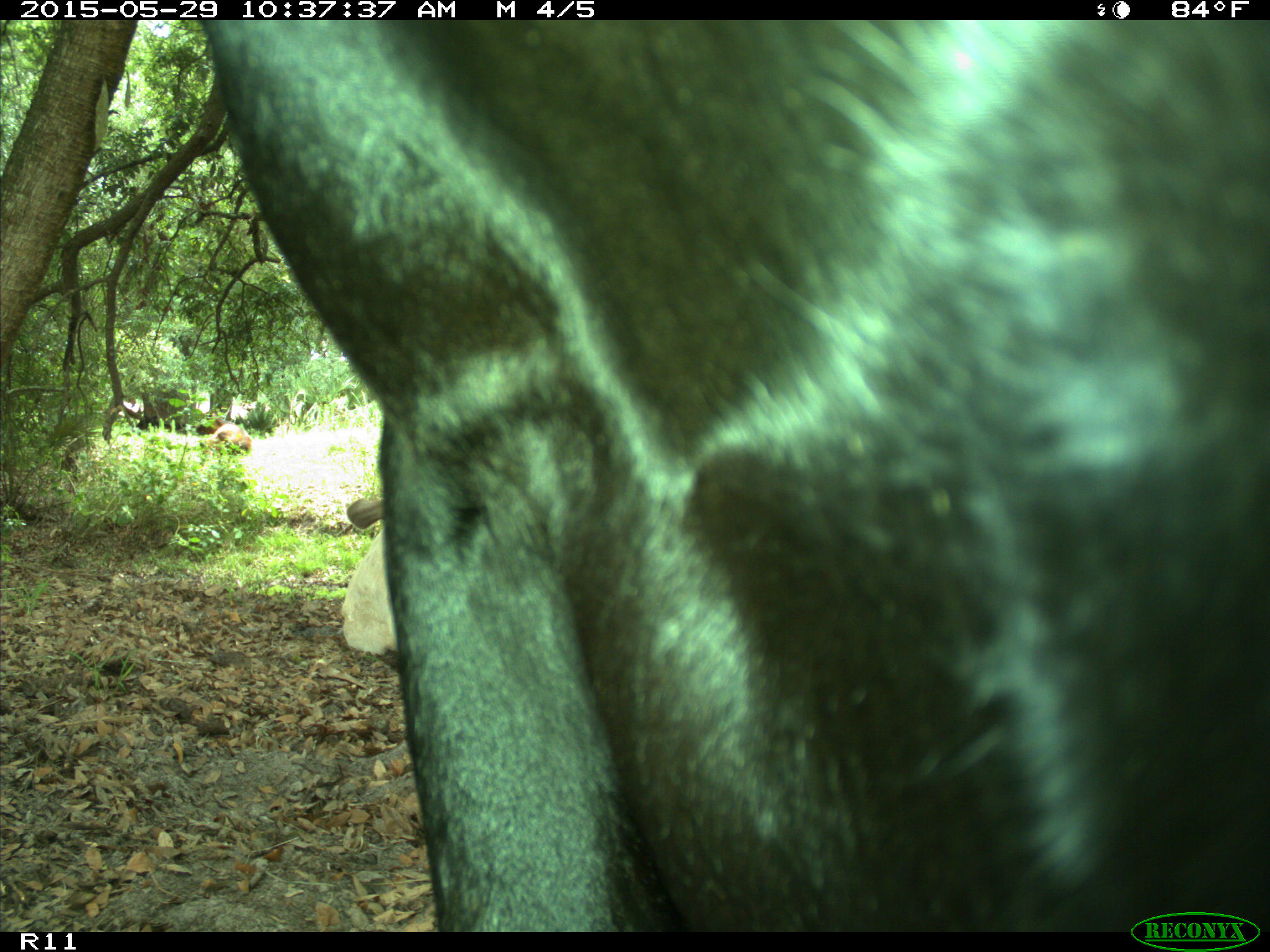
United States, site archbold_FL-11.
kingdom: Animalia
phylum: Chordata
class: Mammalia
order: Artiodactyla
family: Bovidae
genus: Bos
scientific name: Bos taurus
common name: domestic cow